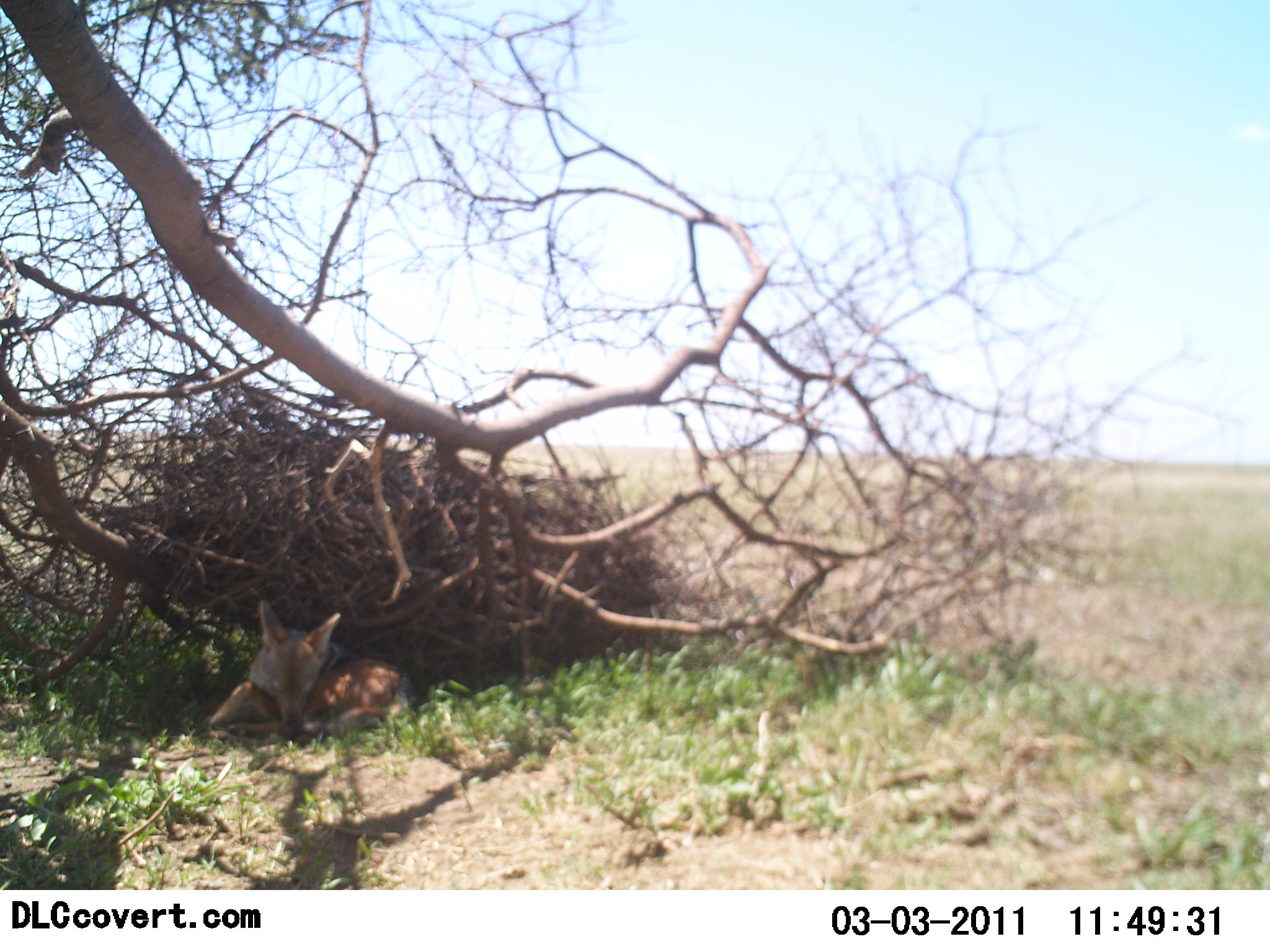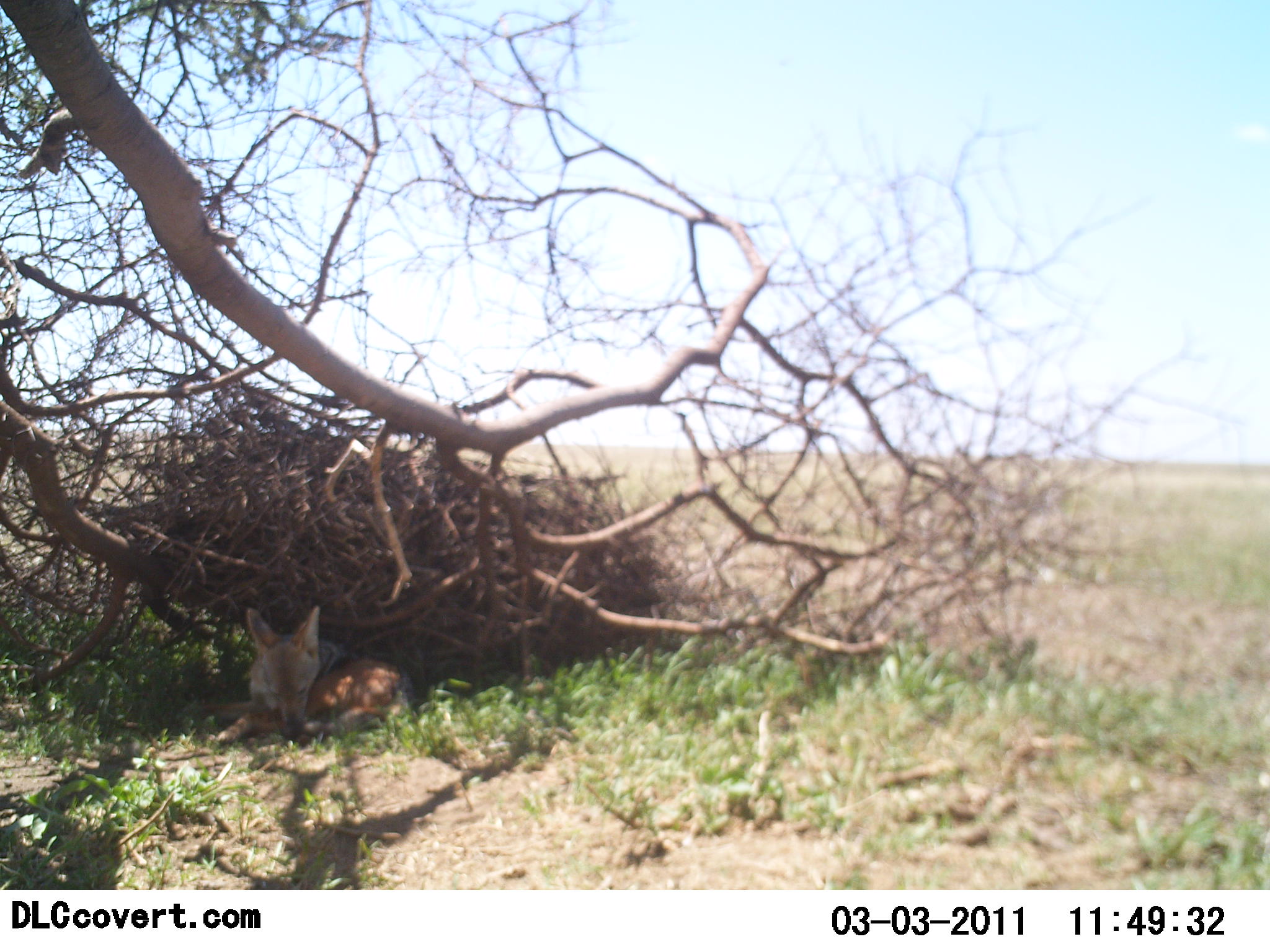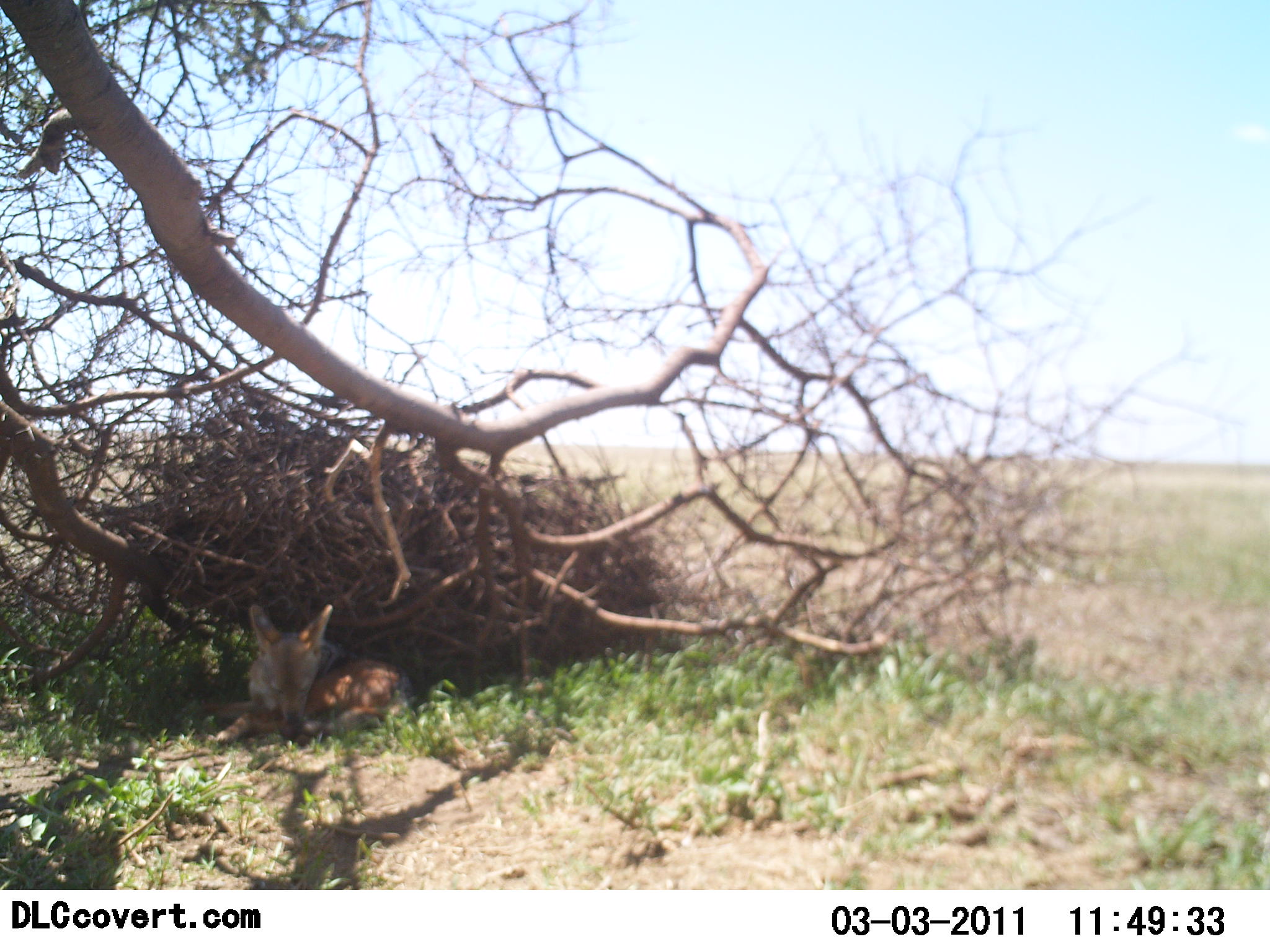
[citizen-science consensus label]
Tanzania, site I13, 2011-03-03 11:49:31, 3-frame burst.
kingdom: Animalia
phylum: Chordata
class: Mammalia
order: Carnivora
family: Canidae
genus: Lupulella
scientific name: Lupulella mesomelas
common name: black-backed jackal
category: jackal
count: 1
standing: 0%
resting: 100%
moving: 0%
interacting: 0%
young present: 0%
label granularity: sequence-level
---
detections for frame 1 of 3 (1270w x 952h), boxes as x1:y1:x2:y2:
animal: 201:599:419:743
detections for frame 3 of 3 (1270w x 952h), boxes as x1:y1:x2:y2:
animal: 198:603:416:747